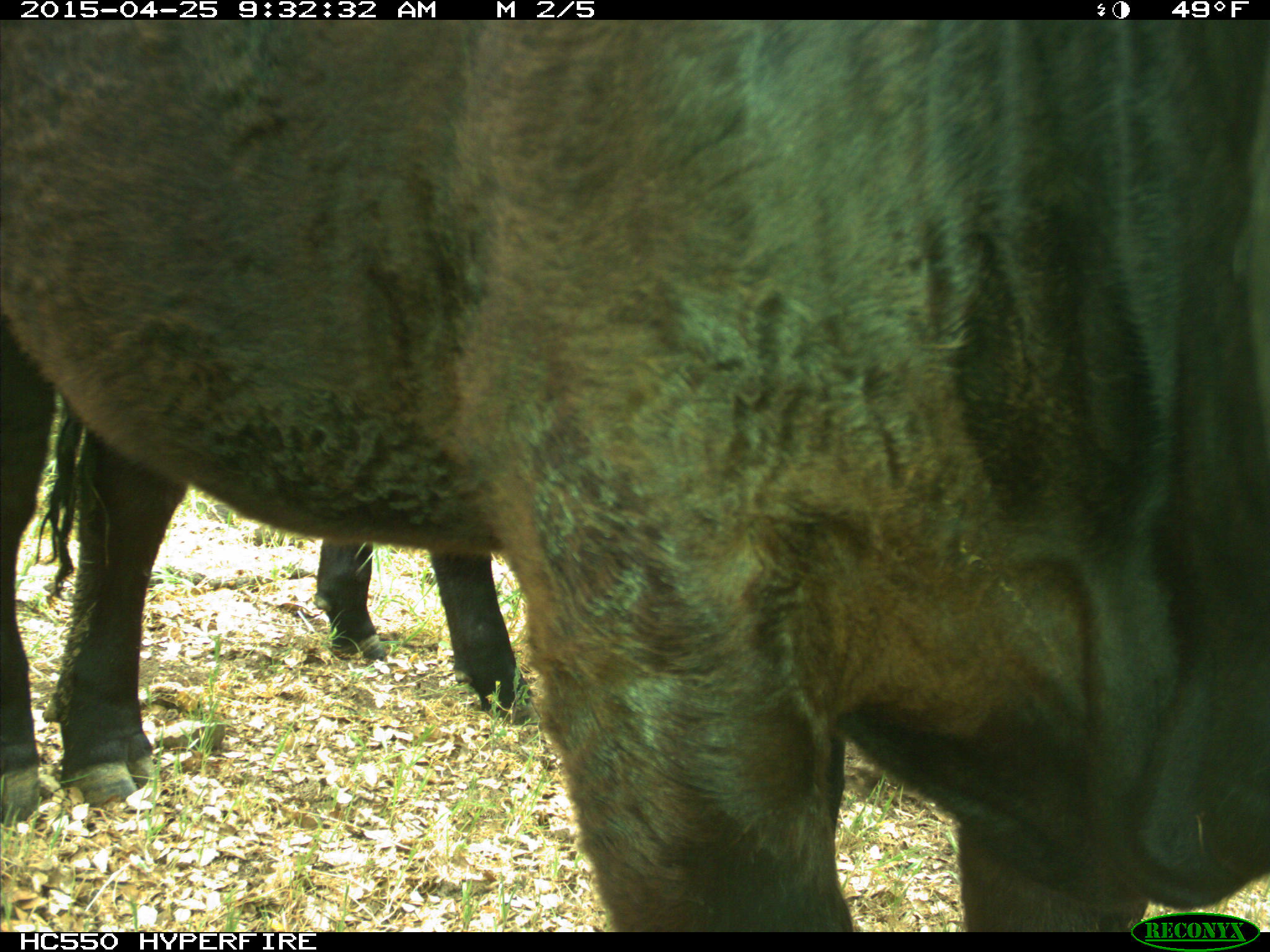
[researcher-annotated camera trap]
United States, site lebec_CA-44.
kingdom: Animalia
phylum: Chordata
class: Mammalia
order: Artiodactyla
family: Suidae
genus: Sus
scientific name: Sus scrofa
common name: wild boar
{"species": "Sus scrofa (wild boar)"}